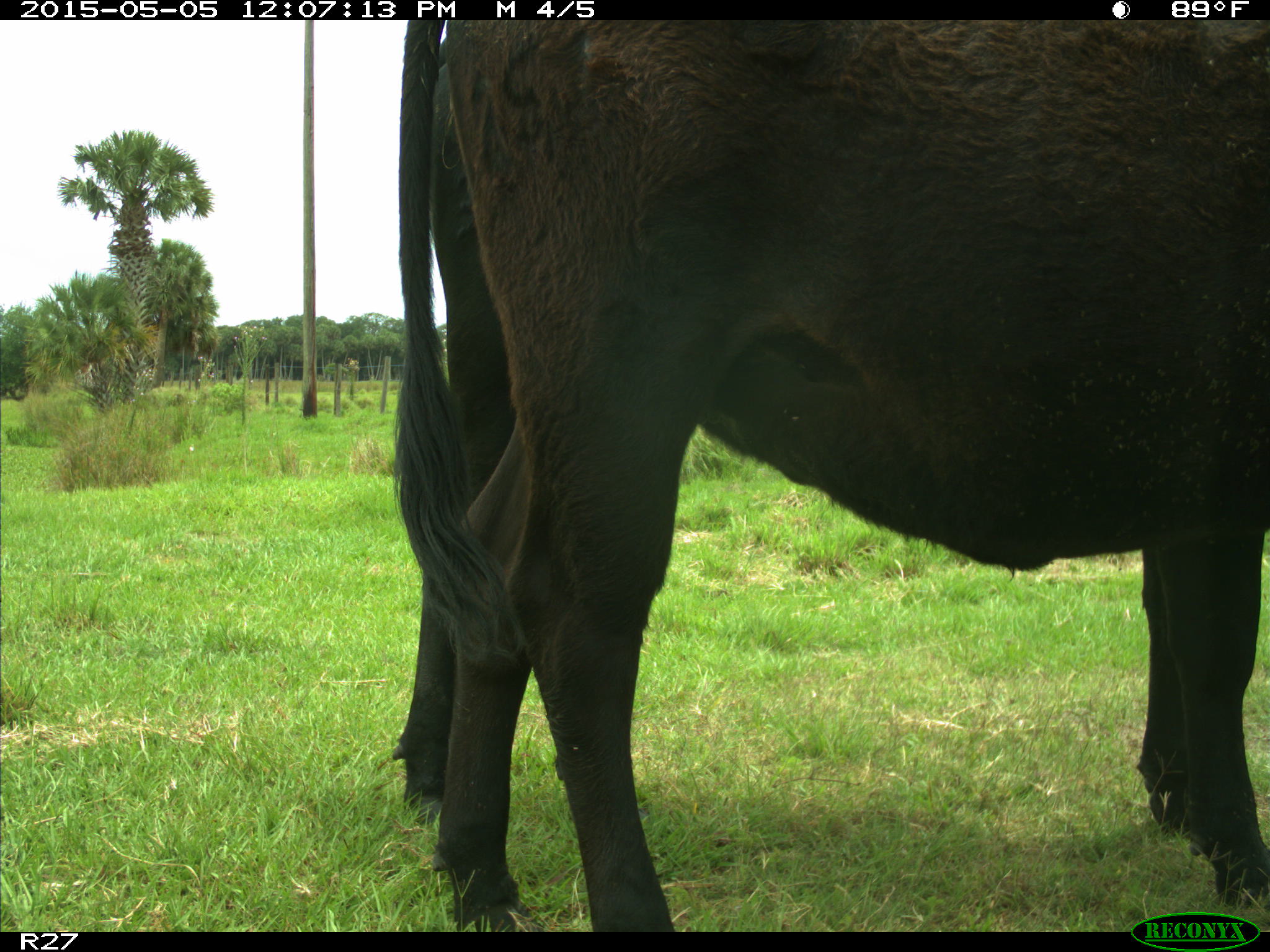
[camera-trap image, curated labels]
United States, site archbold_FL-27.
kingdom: Animalia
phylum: Chordata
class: Mammalia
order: Artiodactyla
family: Bovidae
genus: Bos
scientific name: Bos taurus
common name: domestic cow